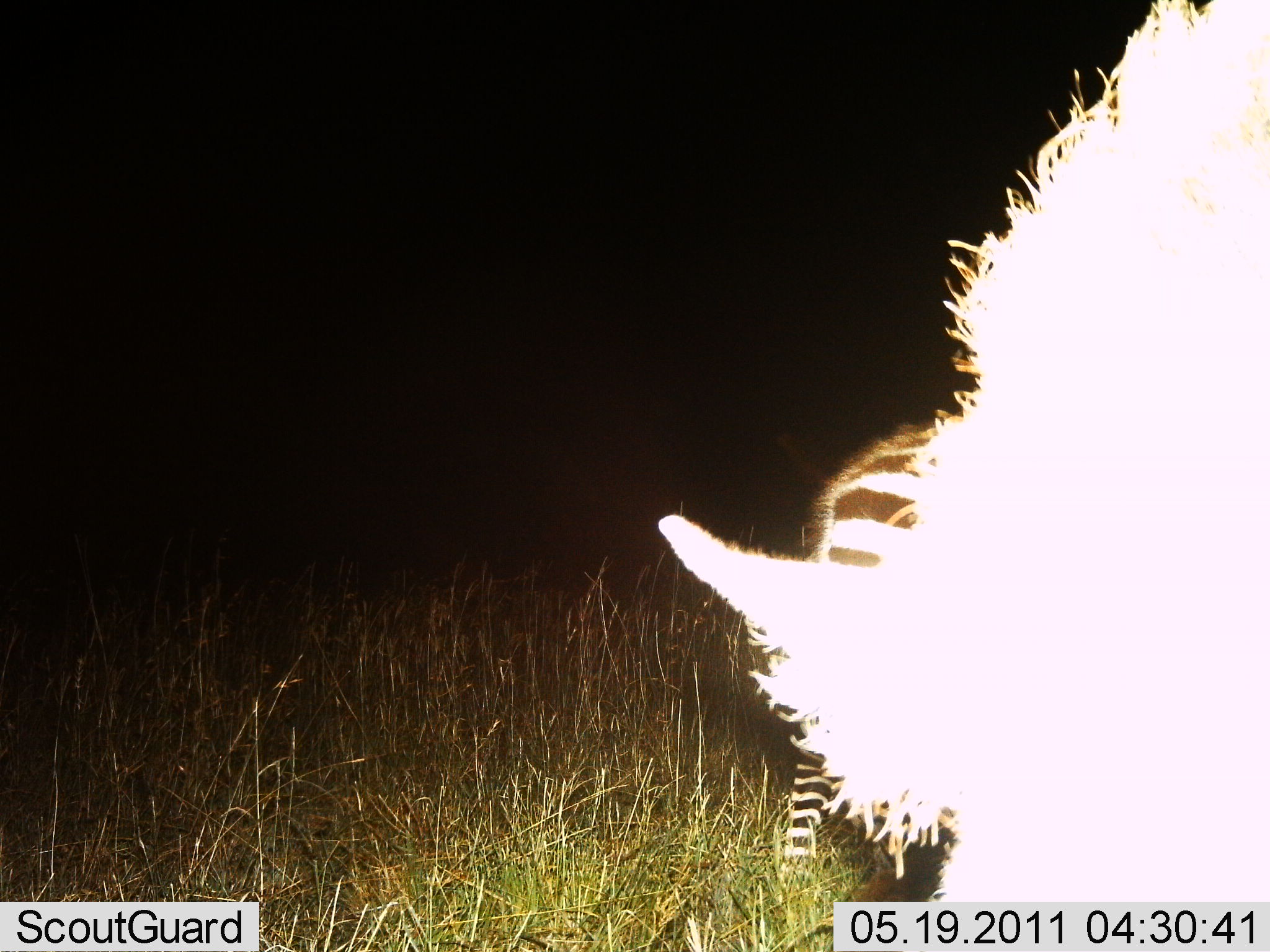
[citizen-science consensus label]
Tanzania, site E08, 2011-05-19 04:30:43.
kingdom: Animalia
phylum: Chordata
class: Mammalia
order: Perissodactyla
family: Equidae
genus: Equus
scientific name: Equus quagga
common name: plains zebra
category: zebra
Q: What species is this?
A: Zebra (plains zebra) (Equus quagga).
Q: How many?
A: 1.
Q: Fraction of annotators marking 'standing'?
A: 75%.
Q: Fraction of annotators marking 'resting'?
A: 0%.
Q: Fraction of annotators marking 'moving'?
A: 8%.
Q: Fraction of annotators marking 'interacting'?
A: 8%.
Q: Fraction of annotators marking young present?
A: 8%.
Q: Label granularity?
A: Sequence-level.